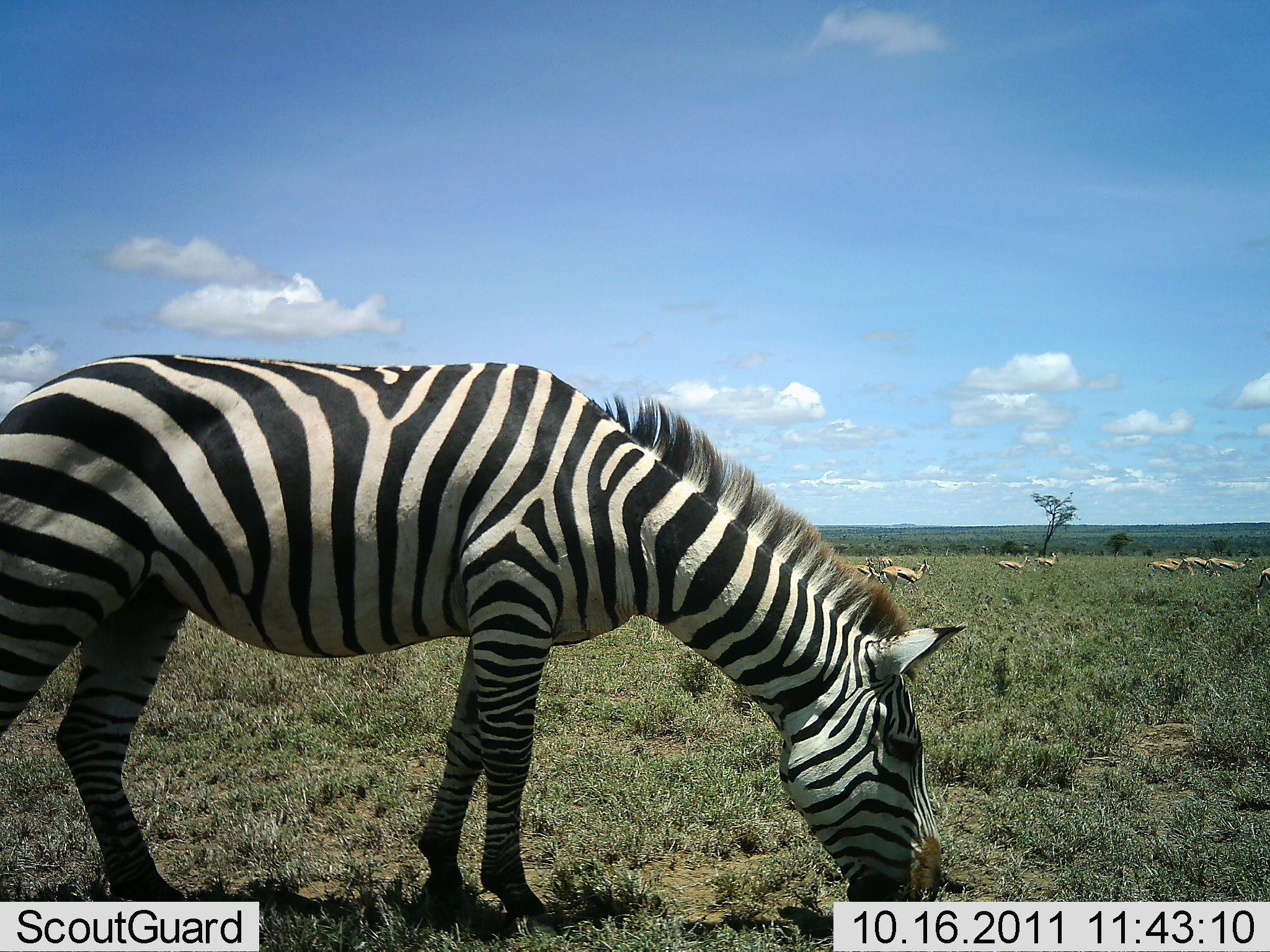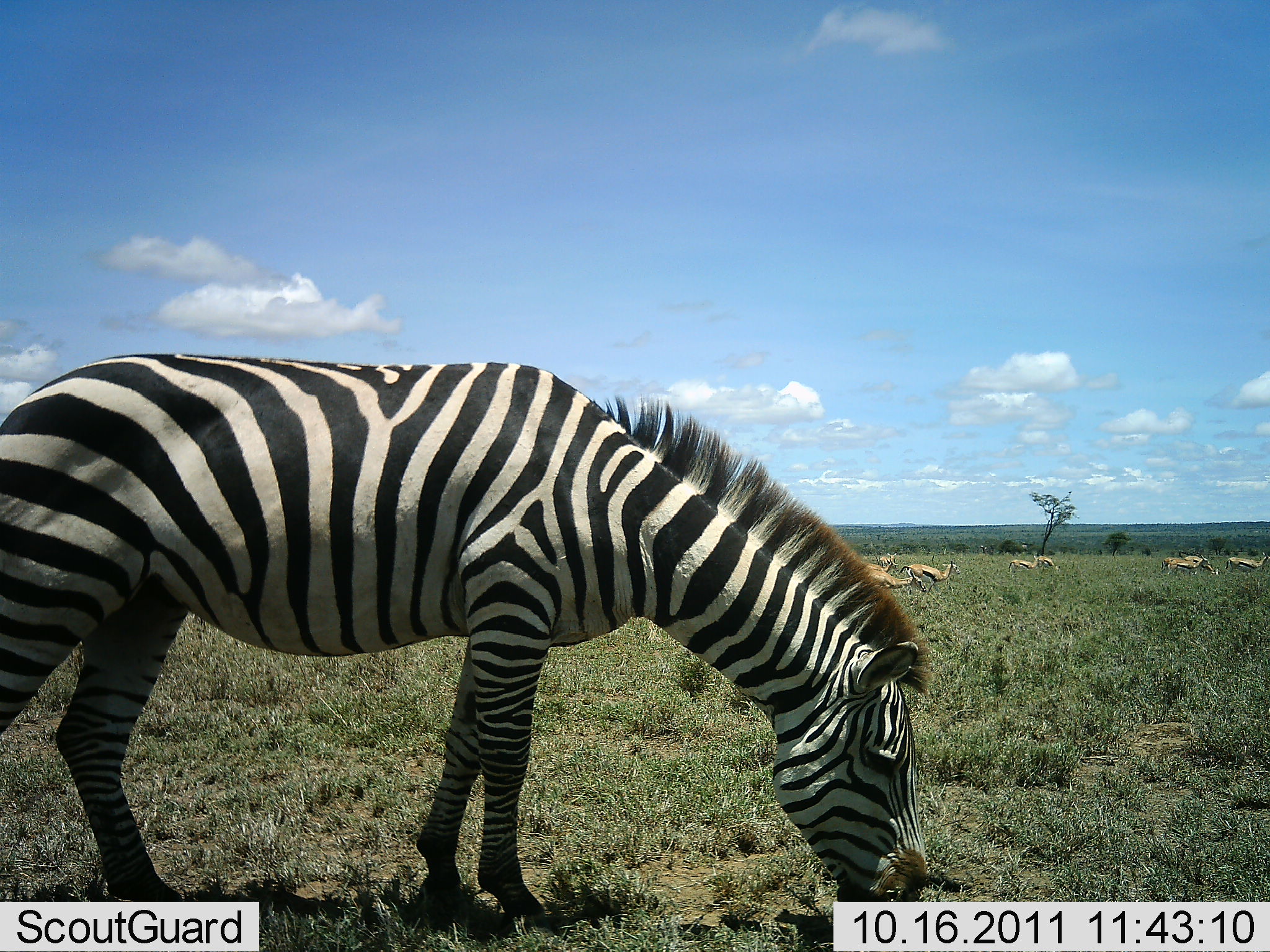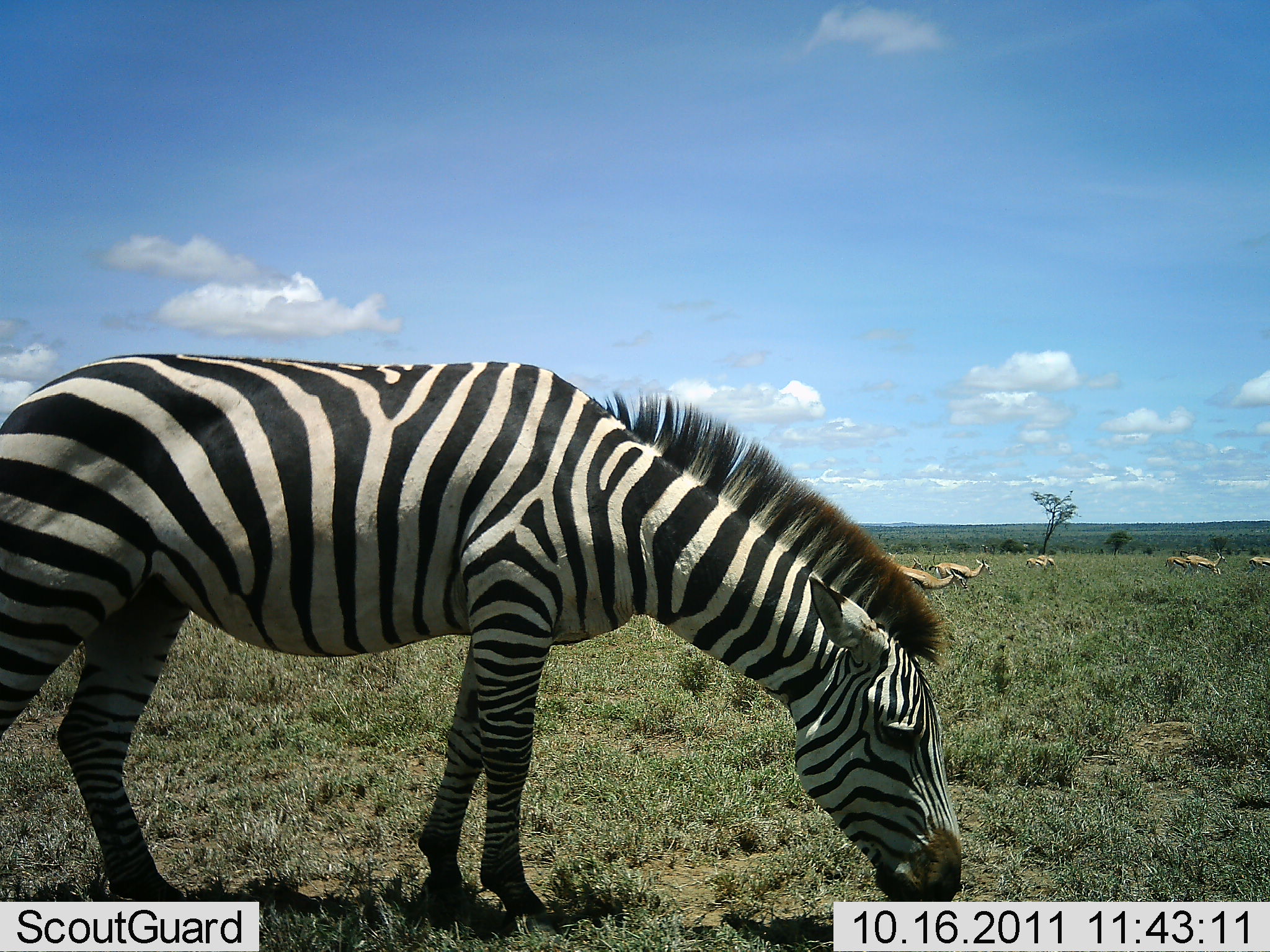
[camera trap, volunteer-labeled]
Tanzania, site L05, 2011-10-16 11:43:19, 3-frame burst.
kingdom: Animalia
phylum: Chordata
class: Mammalia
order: Artiodactyla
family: Bovidae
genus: Eudorcas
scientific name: Eudorcas thomsonii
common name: thomson's gazelle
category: gazellethomsons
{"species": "gazellethomsons (thomson's gazelle) (Eudorcas thomsonii)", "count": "7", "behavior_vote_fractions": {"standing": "45%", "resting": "0%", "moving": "55%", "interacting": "0%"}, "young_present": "0%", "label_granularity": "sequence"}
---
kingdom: Animalia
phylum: Chordata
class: Mammalia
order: Perissodactyla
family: Equidae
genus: Equus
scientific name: Equus quagga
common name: plains zebra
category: zebra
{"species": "zebra (plains zebra) (Equus quagga)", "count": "1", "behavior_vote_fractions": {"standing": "22%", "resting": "0%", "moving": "0%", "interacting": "0%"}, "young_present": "0%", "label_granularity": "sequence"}